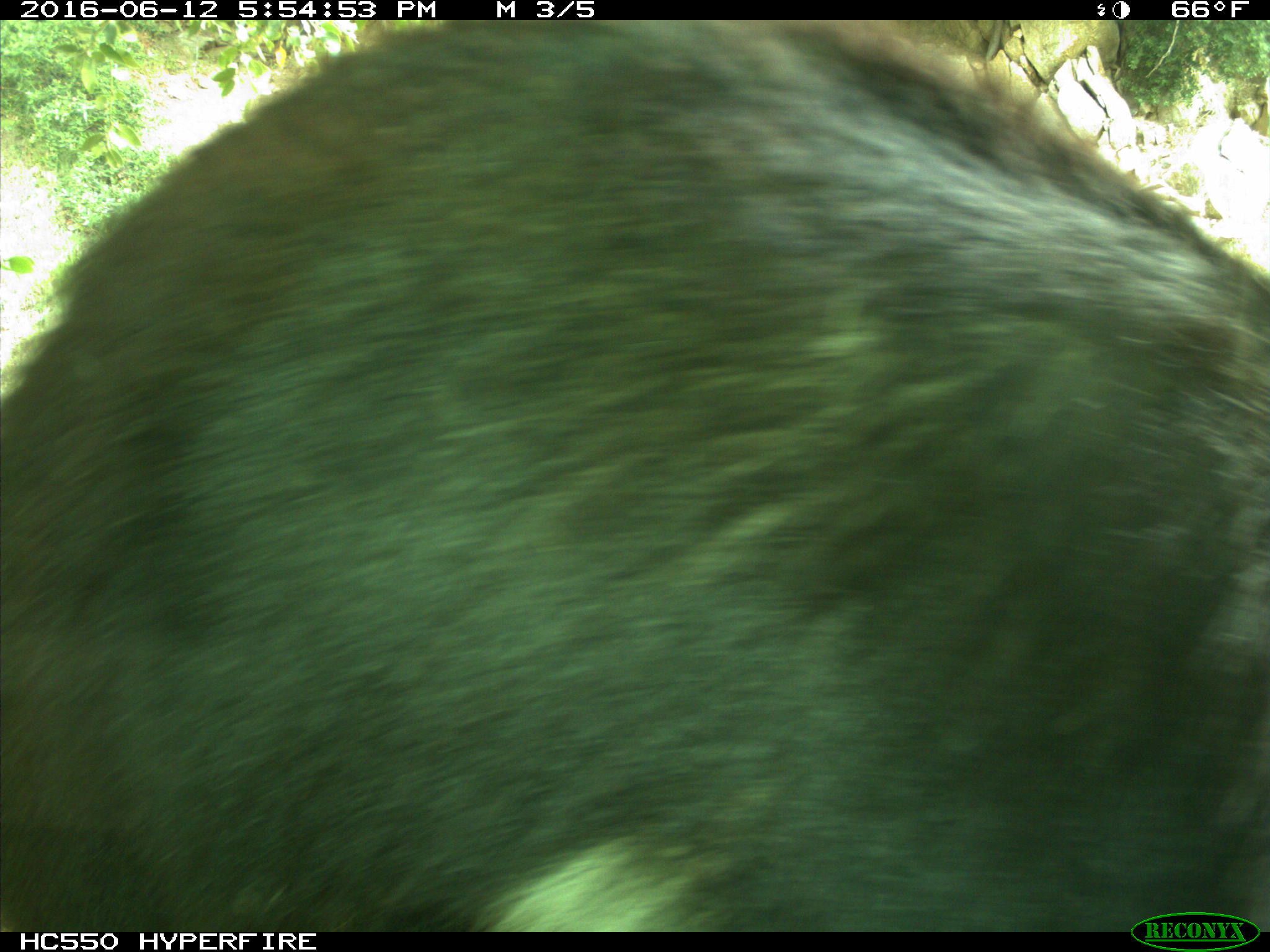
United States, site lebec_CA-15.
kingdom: Animalia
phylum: Chordata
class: Mammalia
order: Carnivora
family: Ursidae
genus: Ursus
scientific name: Ursus americanus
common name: american black bear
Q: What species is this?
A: Ursus americanus (american black bear).